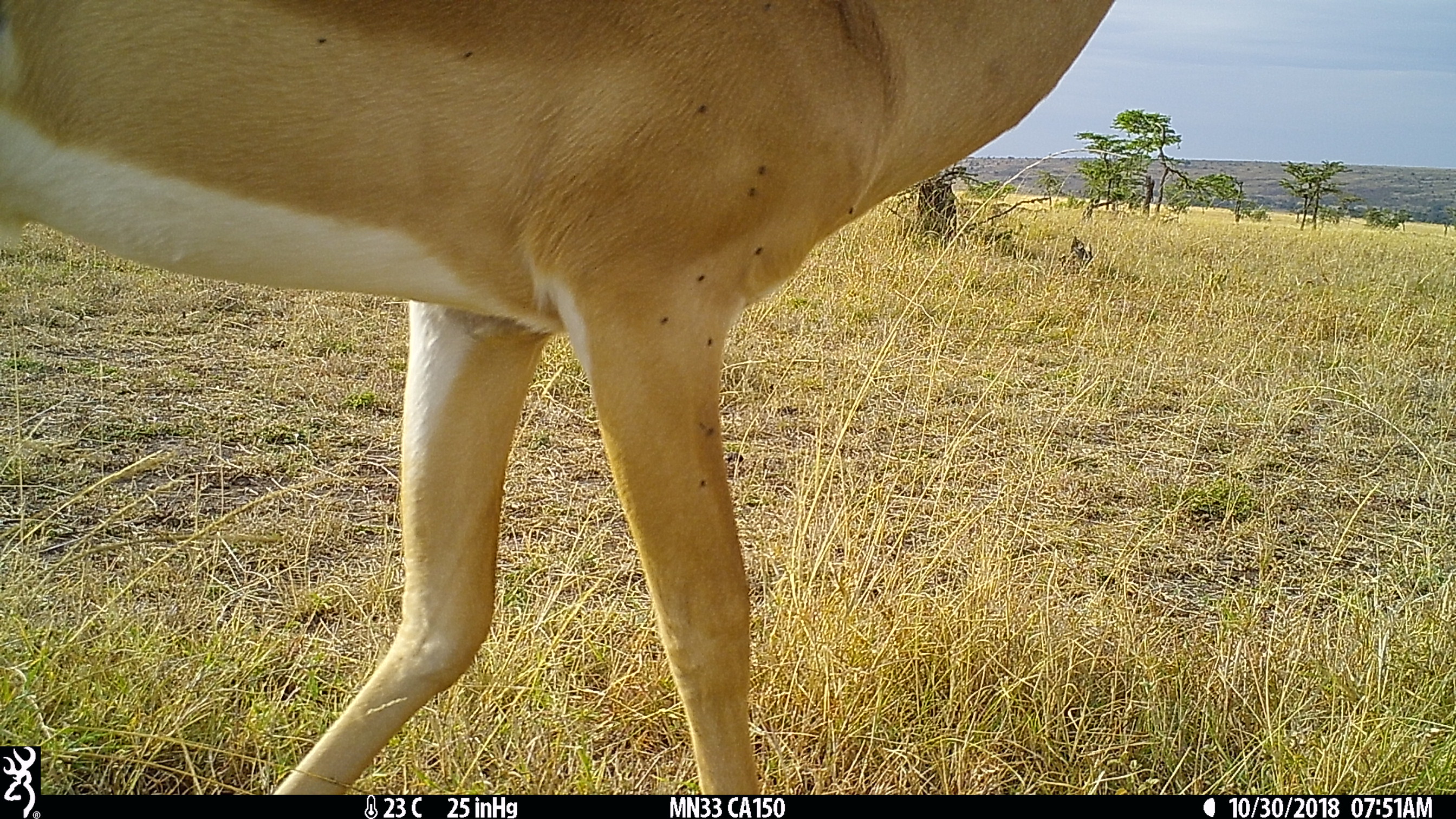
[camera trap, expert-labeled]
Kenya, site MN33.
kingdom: Animalia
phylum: Chordata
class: Mammalia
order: Artiodactyla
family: Bovidae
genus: Aepyceros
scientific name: Aepyceros melampus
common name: impala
Impala (Aepyceros melampus).